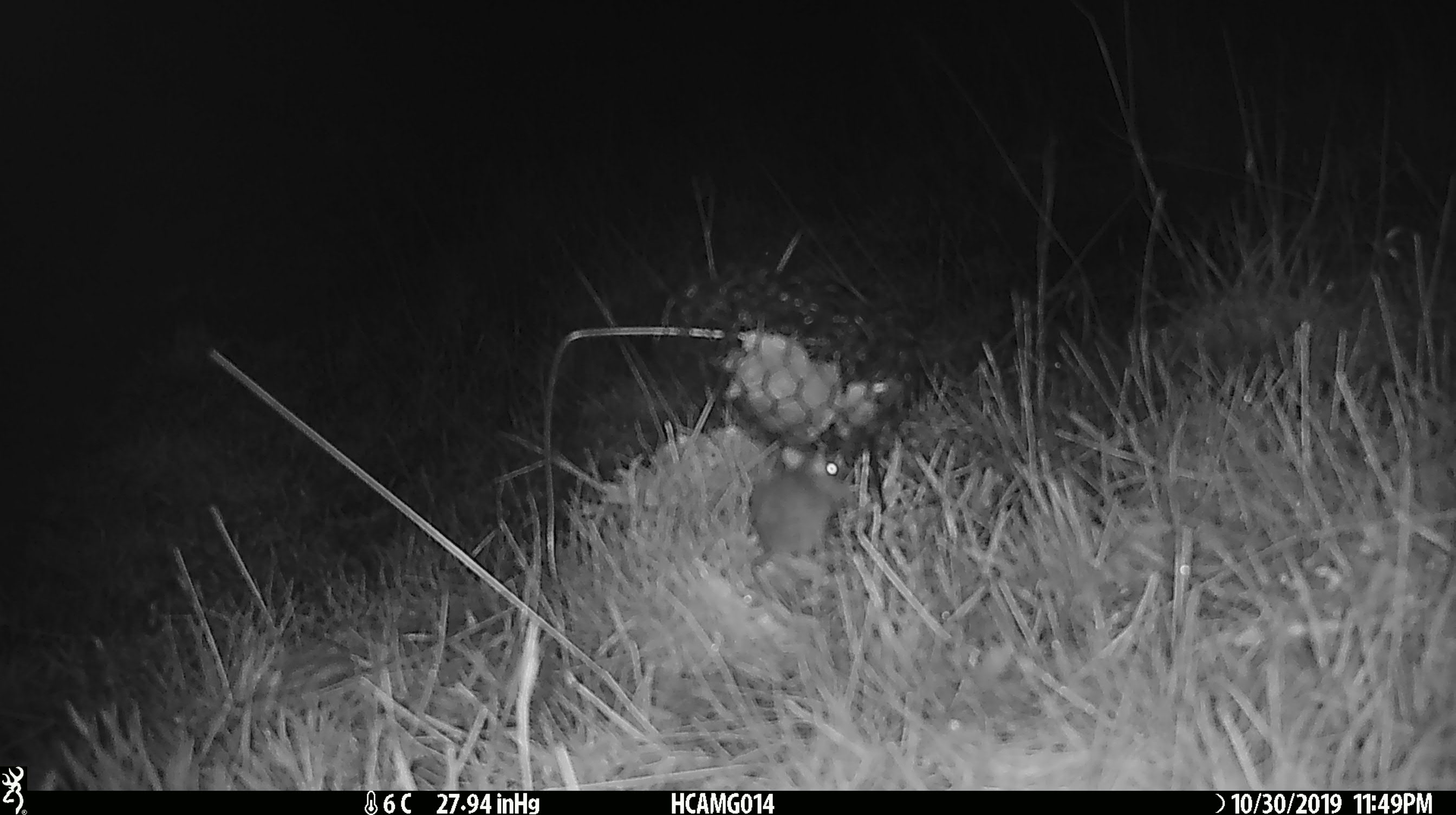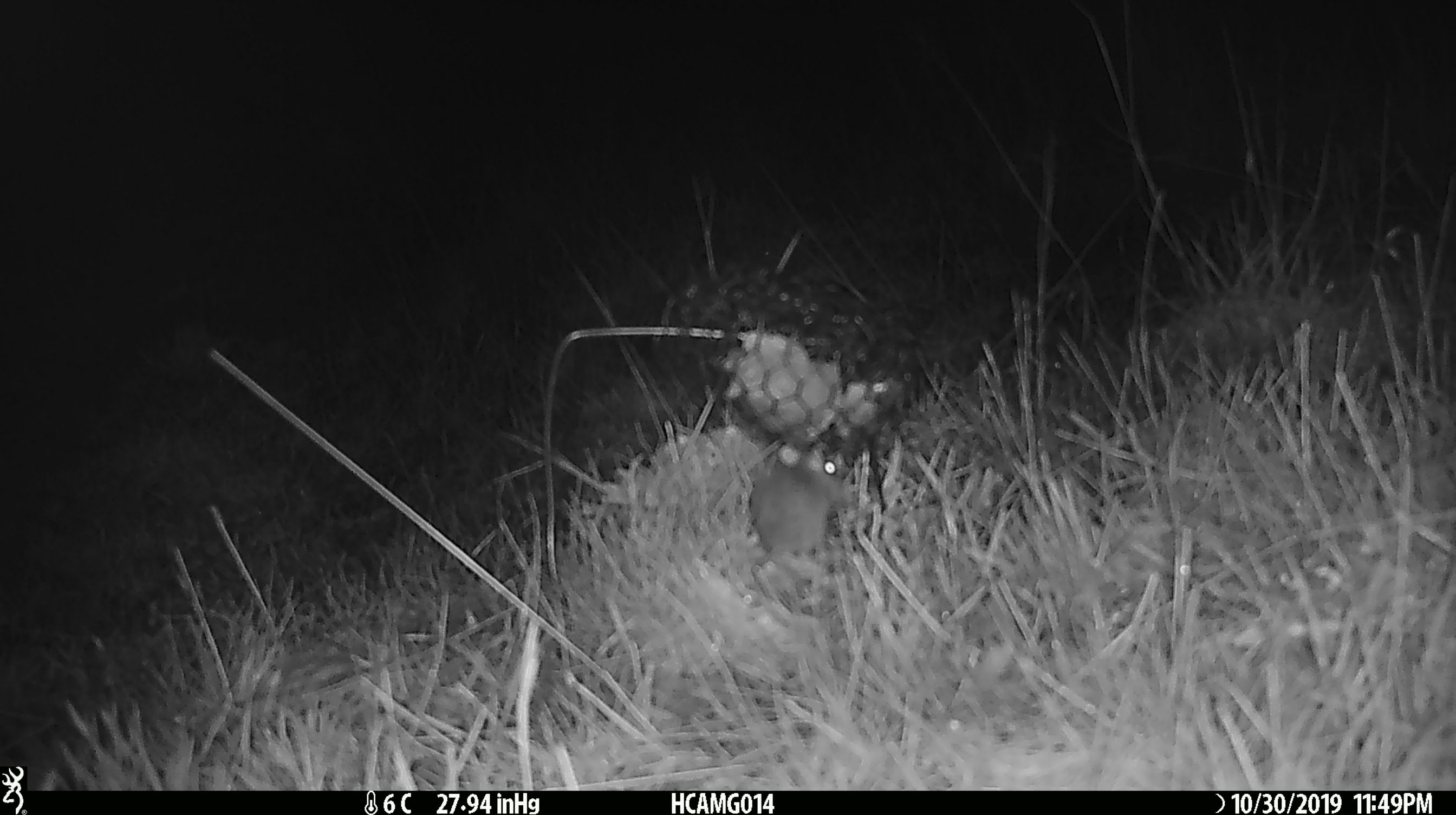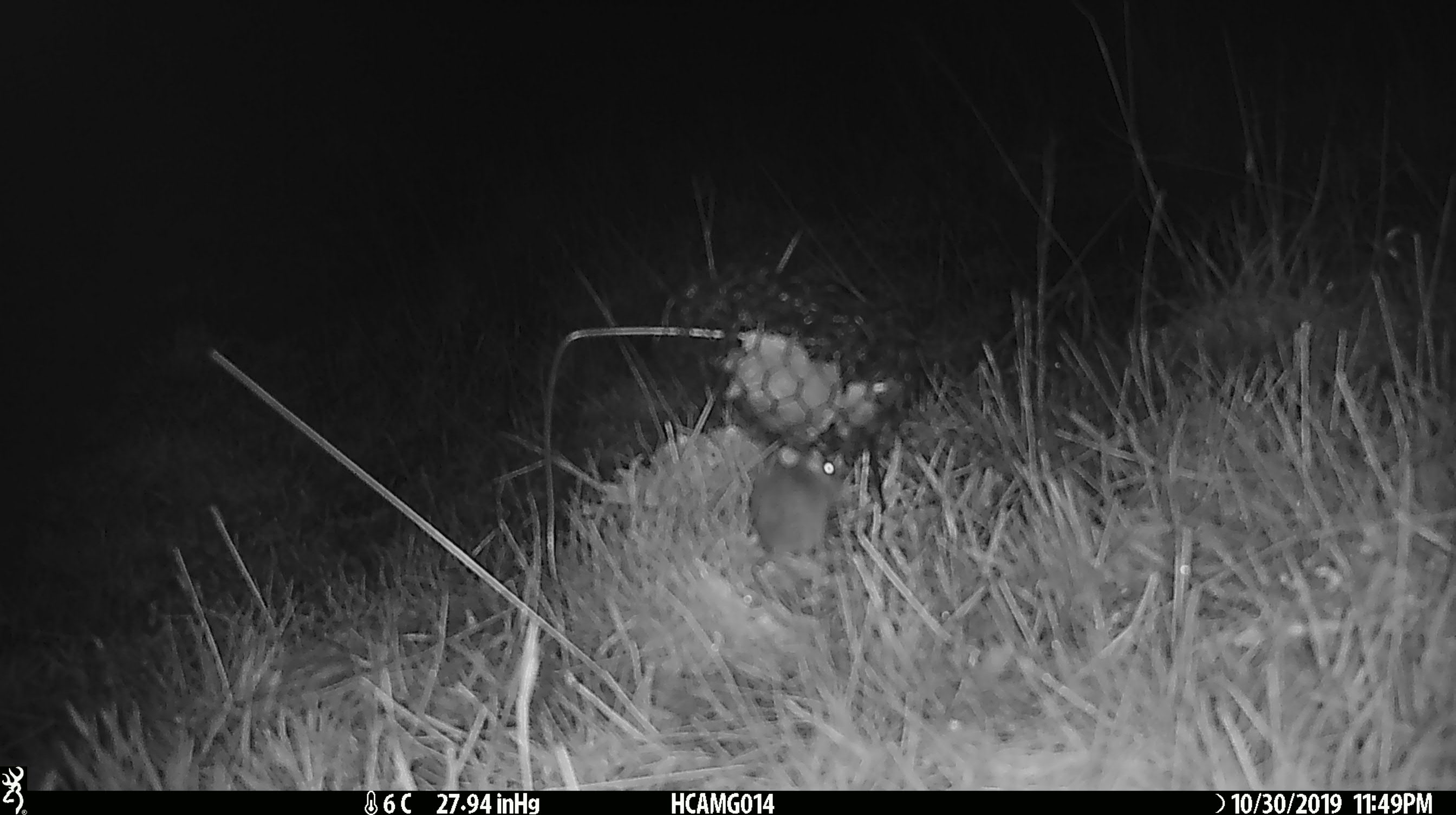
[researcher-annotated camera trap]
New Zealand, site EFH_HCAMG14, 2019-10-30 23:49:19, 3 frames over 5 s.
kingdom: Animalia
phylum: Chordata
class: Mammalia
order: Rodentia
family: Muridae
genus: Mus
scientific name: Mus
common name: mouse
Mouse (Mus).